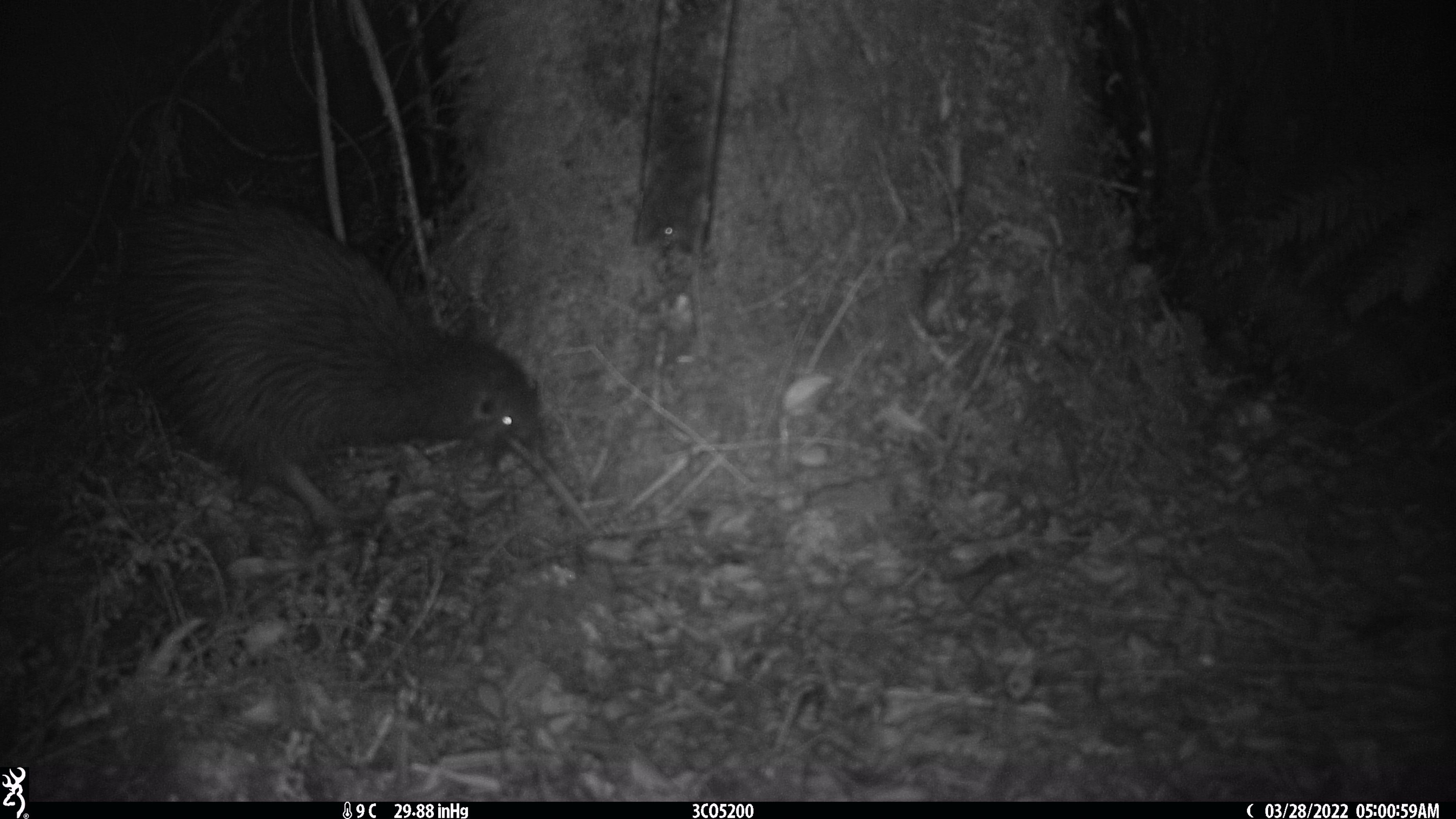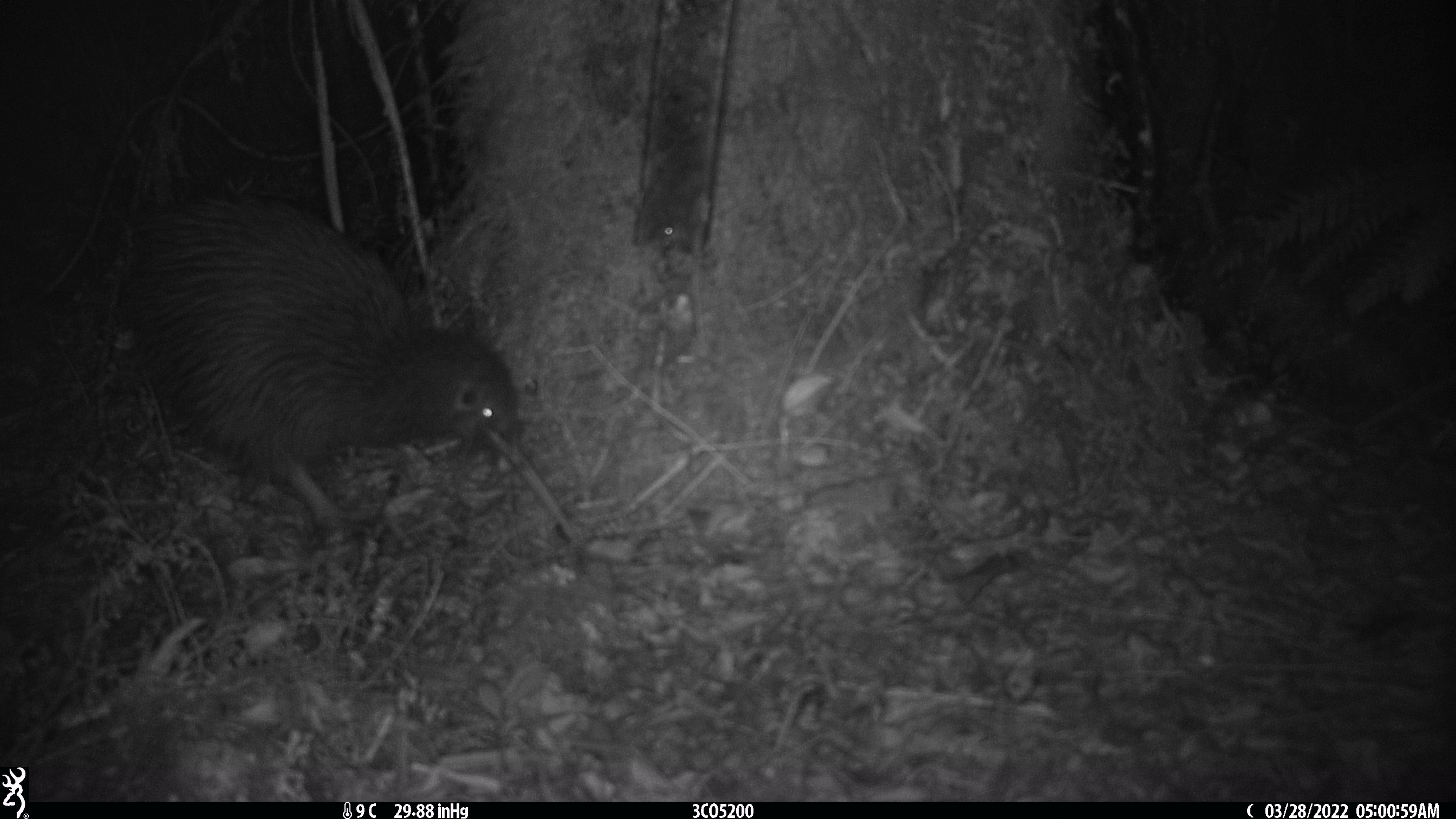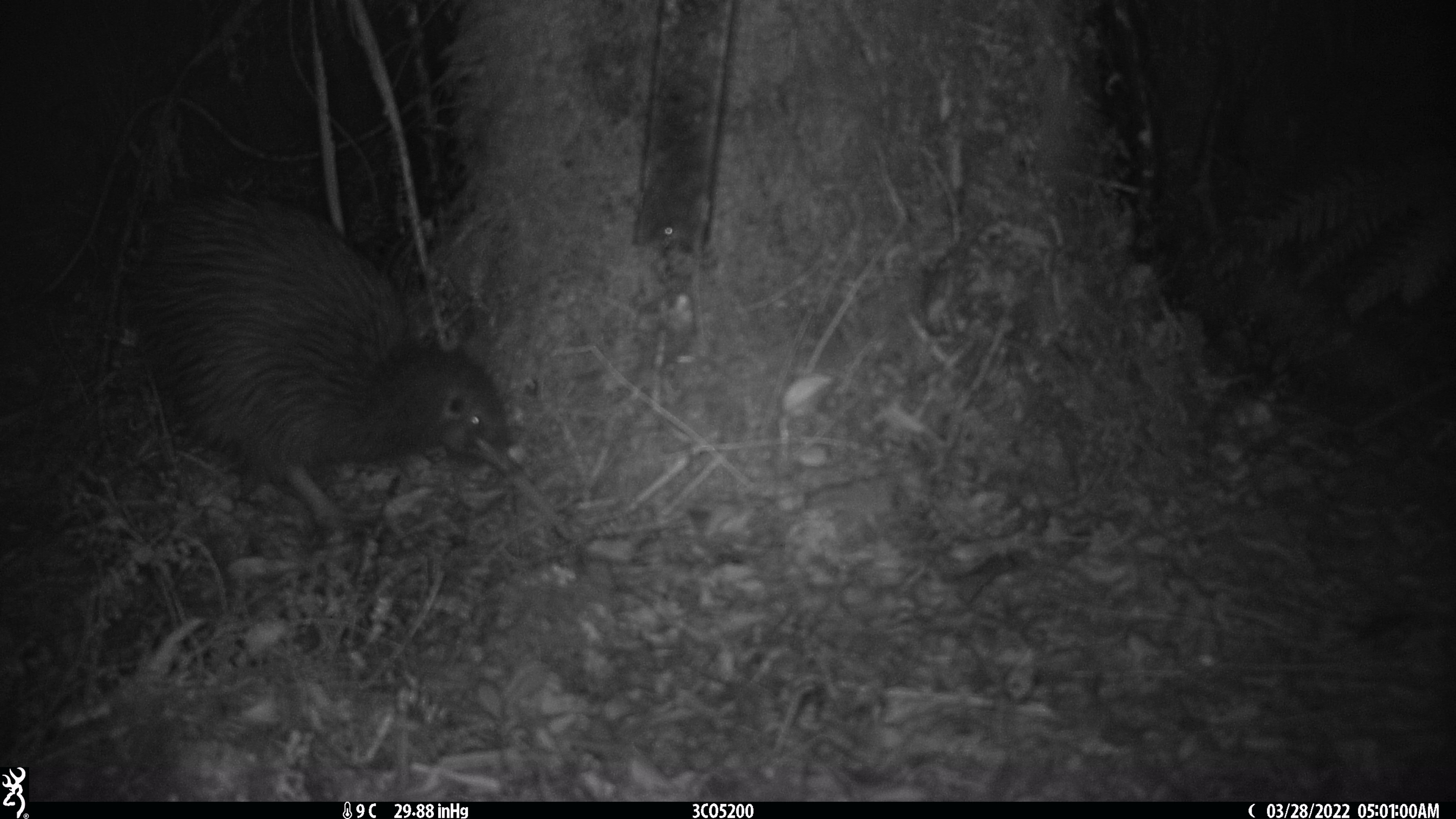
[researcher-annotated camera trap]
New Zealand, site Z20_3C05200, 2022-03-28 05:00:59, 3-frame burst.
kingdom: Animalia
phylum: Chordata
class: Aves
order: Apterygiformes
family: Apterygidae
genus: Apteryx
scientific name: Apteryx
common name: kiwi